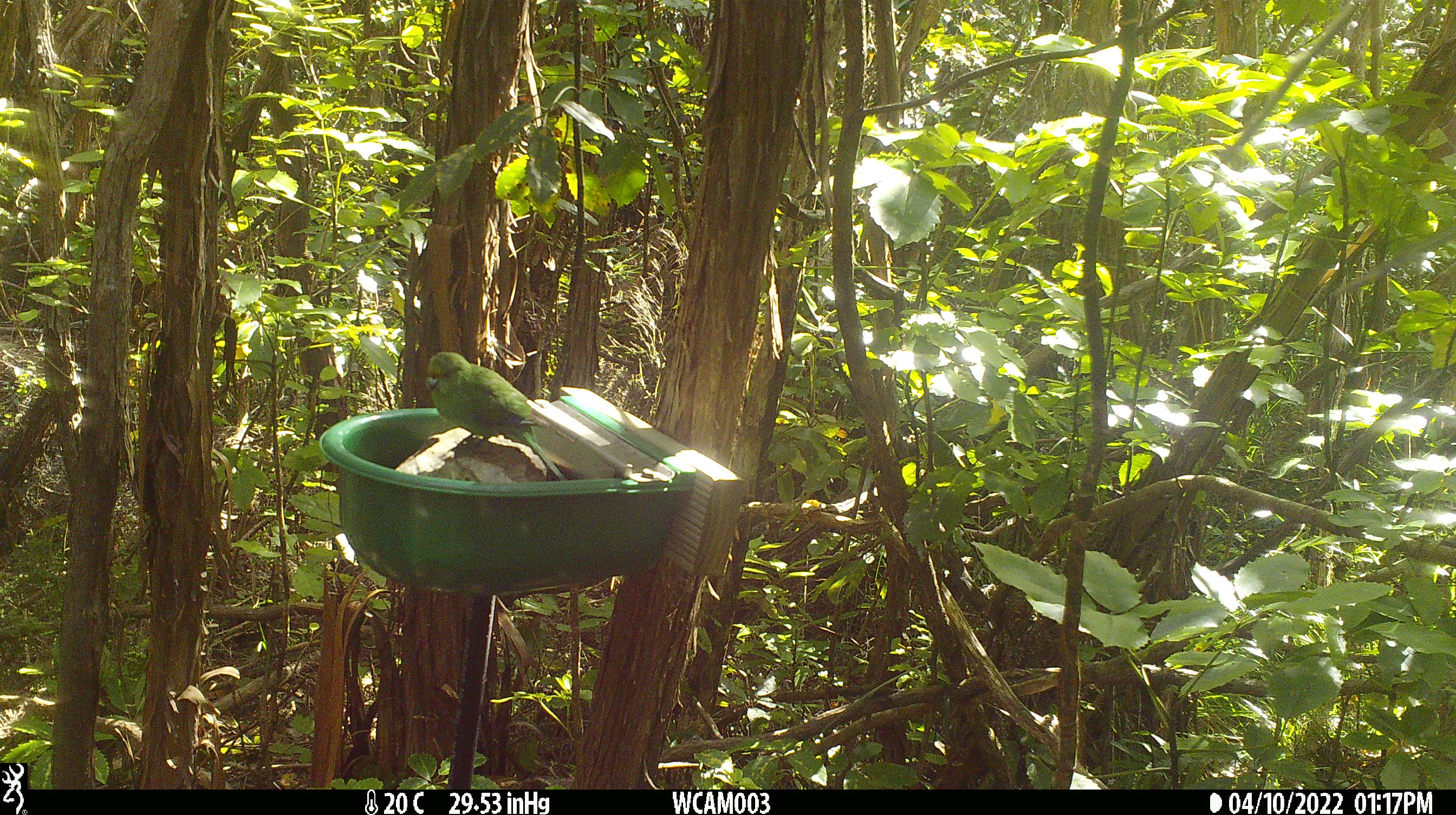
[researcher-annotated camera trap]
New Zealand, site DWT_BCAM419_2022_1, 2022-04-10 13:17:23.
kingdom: Animalia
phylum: Chordata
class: Aves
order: Psittaciformes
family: Psittaculidae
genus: Cyanoramphus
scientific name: Cyanoramphus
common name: parakeet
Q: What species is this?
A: Parakeet (Cyanoramphus).